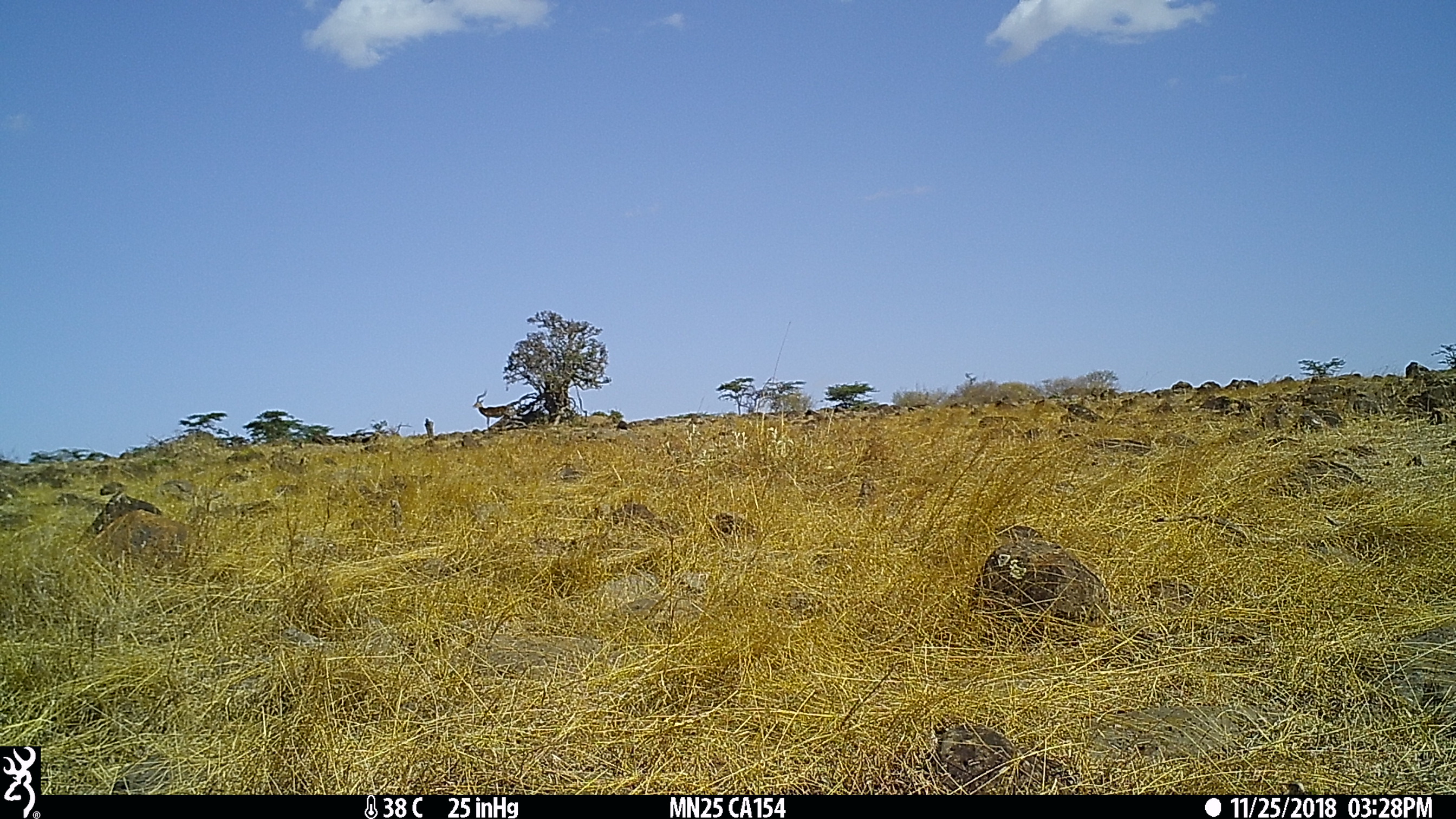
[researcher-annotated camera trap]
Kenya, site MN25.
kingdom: Animalia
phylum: Chordata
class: Mammalia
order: Artiodactyla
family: Bovidae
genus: Aepyceros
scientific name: Aepyceros melampus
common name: impala